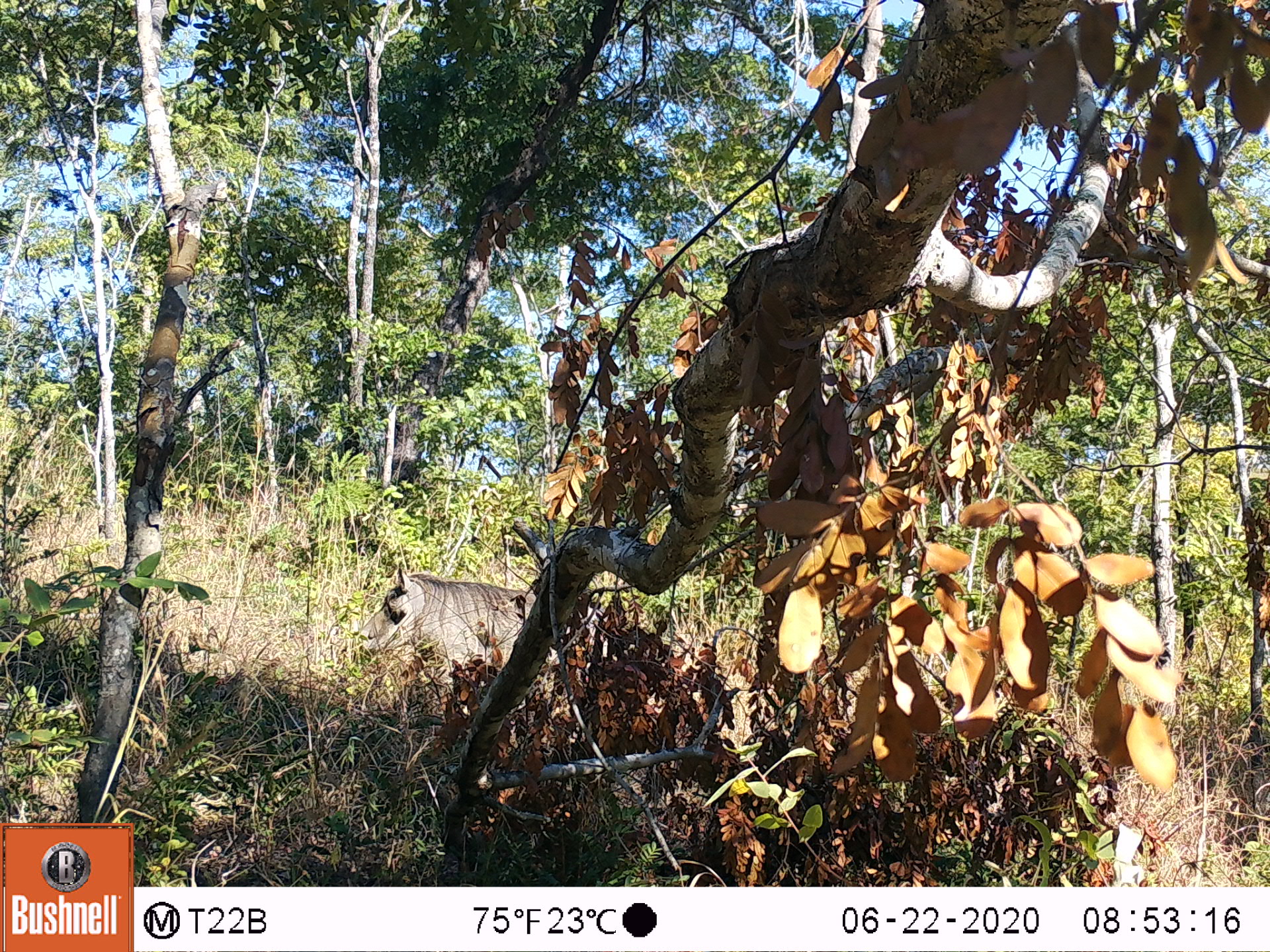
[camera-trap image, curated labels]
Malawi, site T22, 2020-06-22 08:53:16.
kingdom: Animalia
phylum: Chordata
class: Mammalia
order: Artiodactyla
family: Suidae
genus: Phacochoerus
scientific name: Phacochoerus africanus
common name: common warthog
Common warthog (Phacochoerus africanus), count 1.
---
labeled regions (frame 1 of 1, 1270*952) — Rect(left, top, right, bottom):
common warthog: Rect(352, 558, 521, 685)